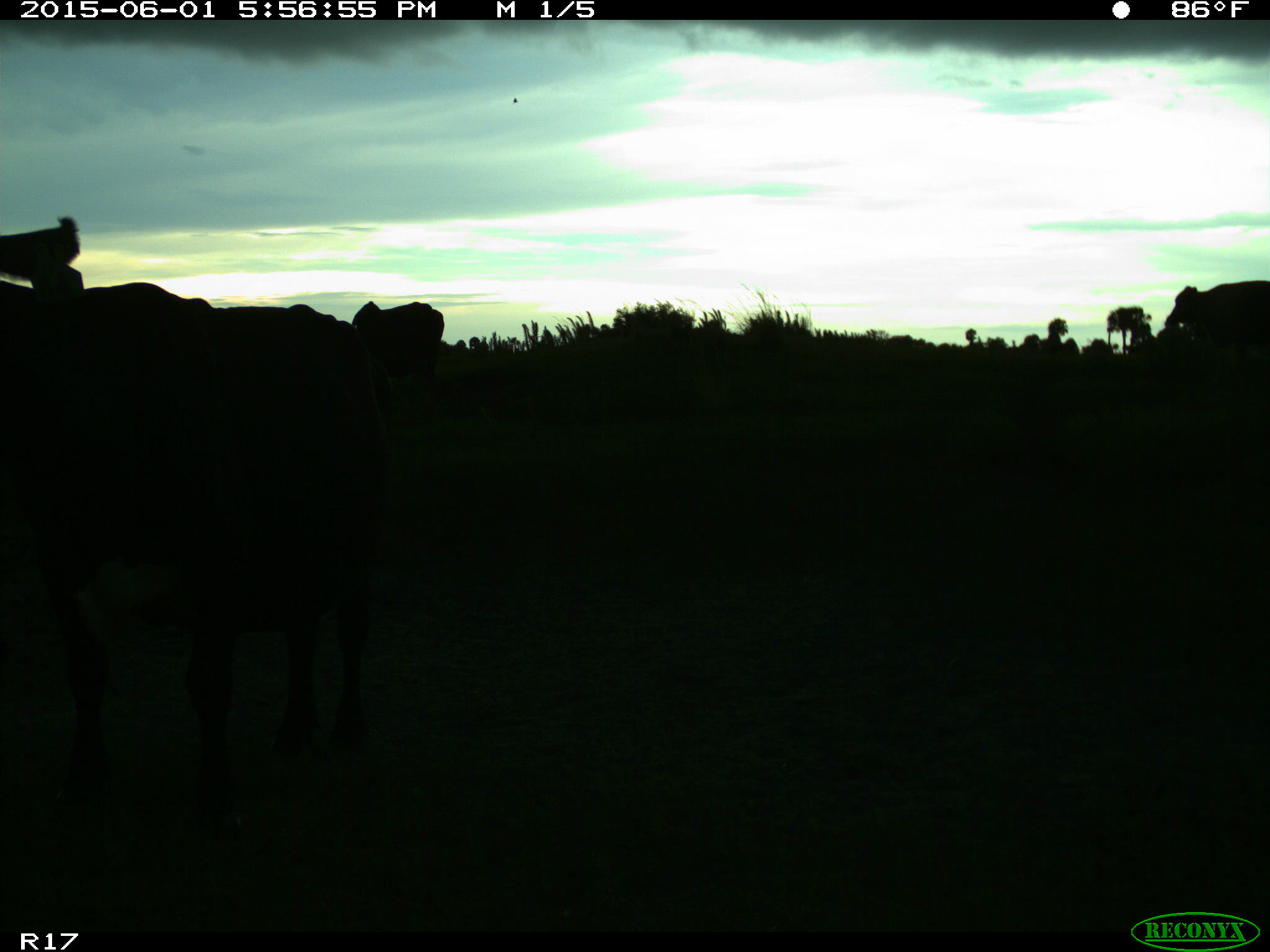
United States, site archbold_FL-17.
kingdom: Animalia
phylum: Chordata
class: Mammalia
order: Artiodactyla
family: Bovidae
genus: Bos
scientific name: Bos taurus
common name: domestic cow